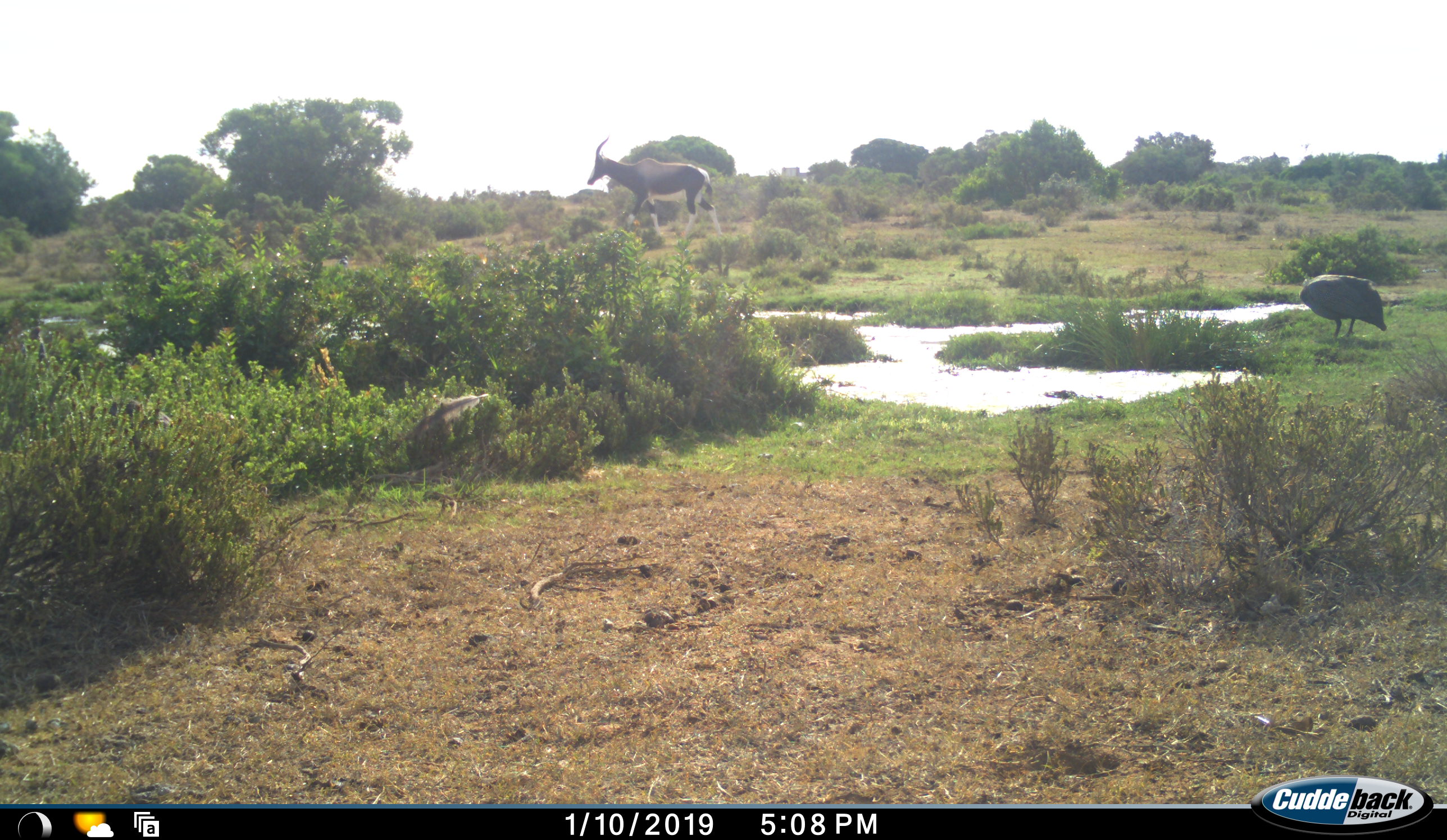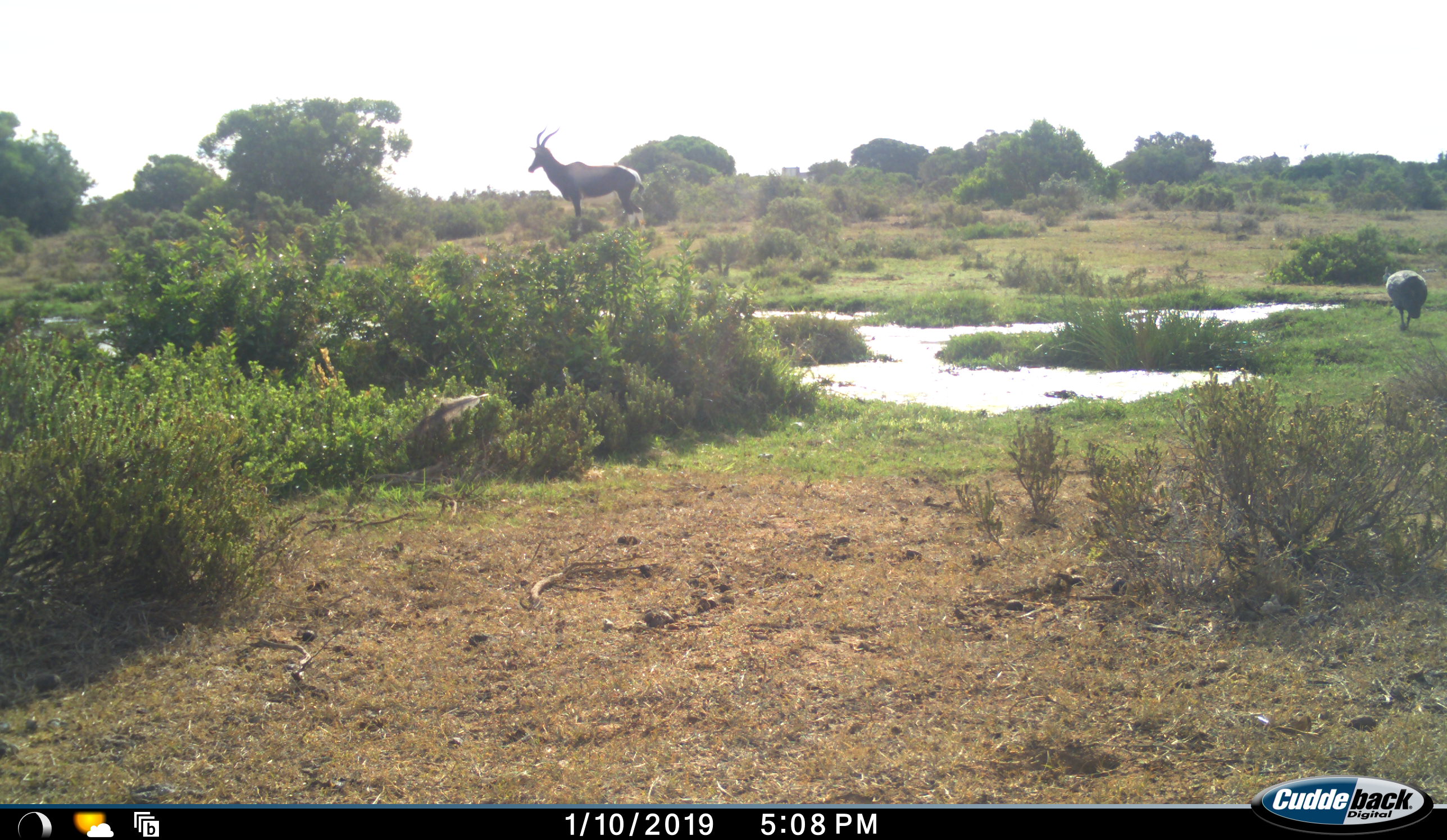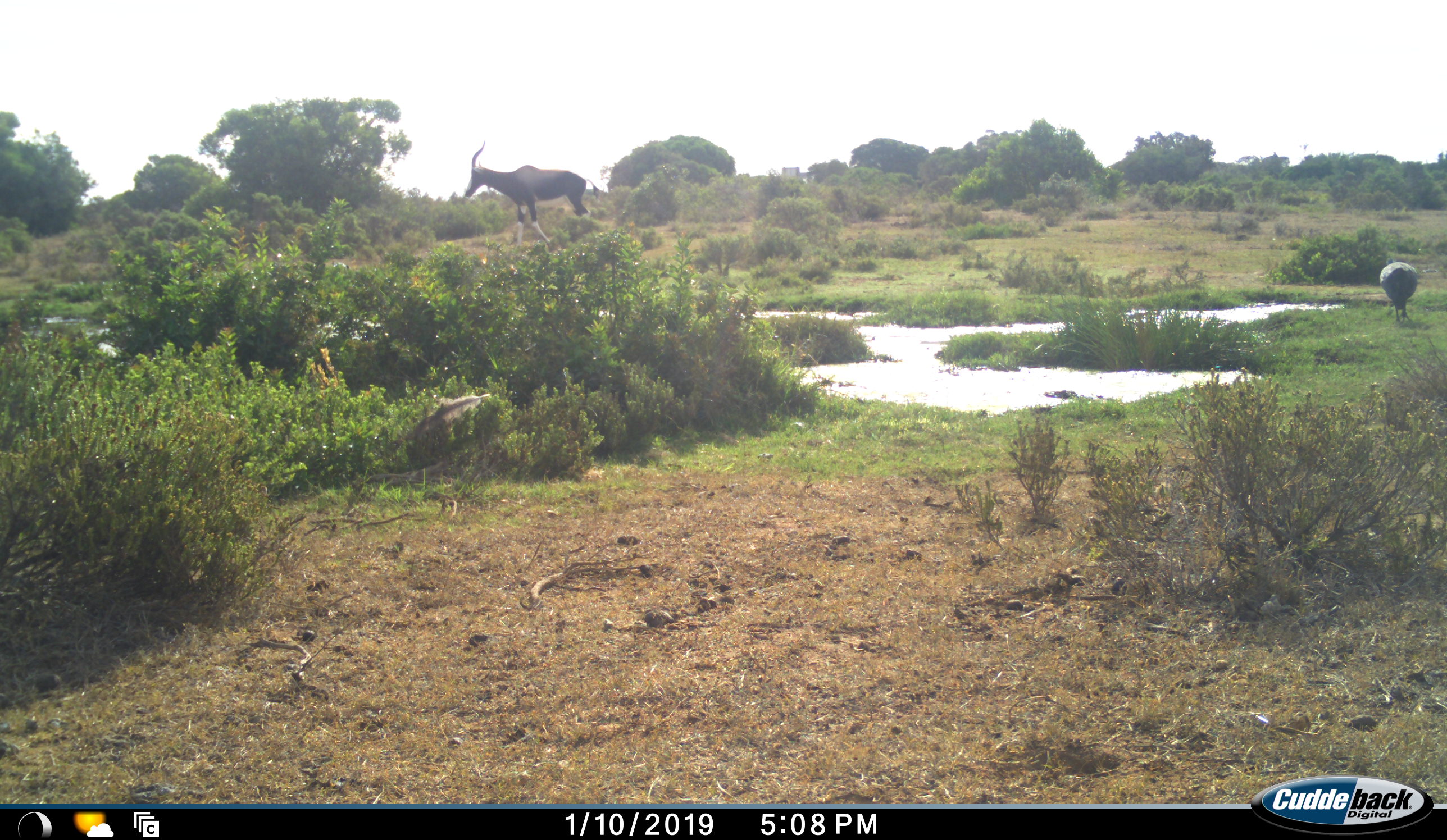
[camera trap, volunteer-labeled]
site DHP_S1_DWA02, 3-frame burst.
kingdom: Animalia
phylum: Chordata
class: Aves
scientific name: Aves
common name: bird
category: birdother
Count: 1.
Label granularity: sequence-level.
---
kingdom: Animalia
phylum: Chordata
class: Mammalia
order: Artiodactyla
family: Bovidae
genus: Damaliscus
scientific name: Damaliscus pygargus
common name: bontebok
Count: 1.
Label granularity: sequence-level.